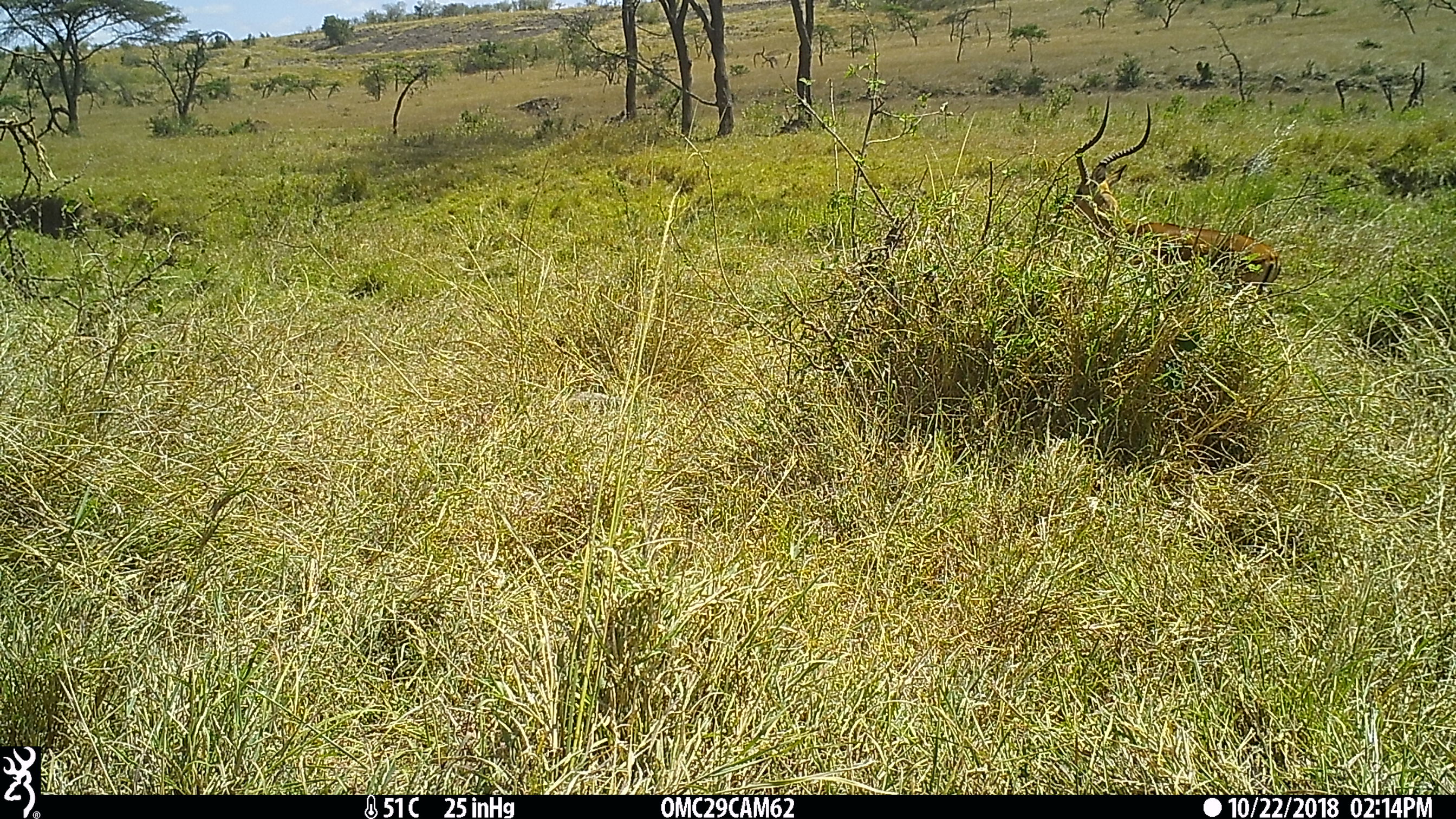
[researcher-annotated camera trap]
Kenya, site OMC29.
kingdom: Animalia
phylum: Chordata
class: Mammalia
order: Artiodactyla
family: Bovidae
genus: Aepyceros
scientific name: Aepyceros melampus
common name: impala